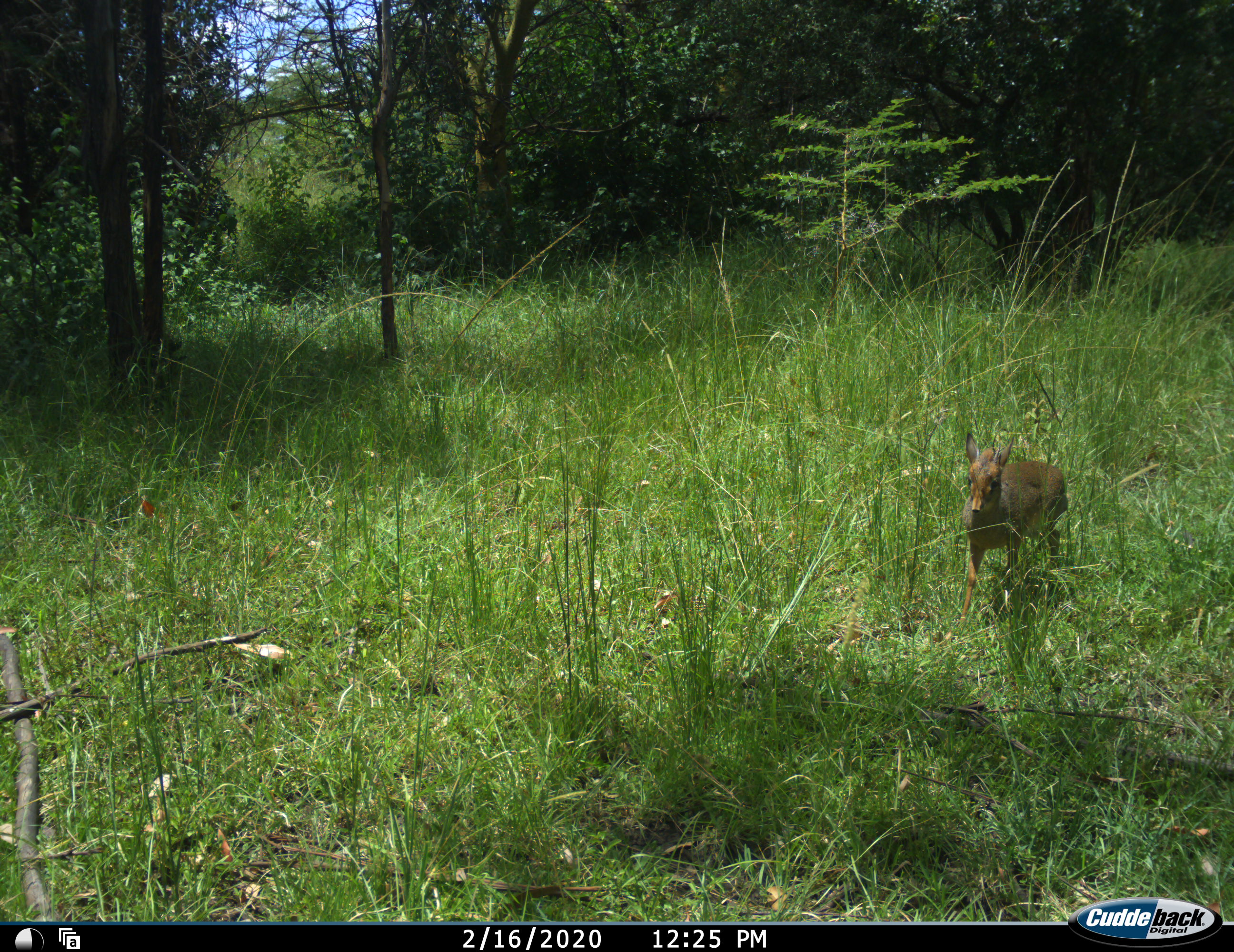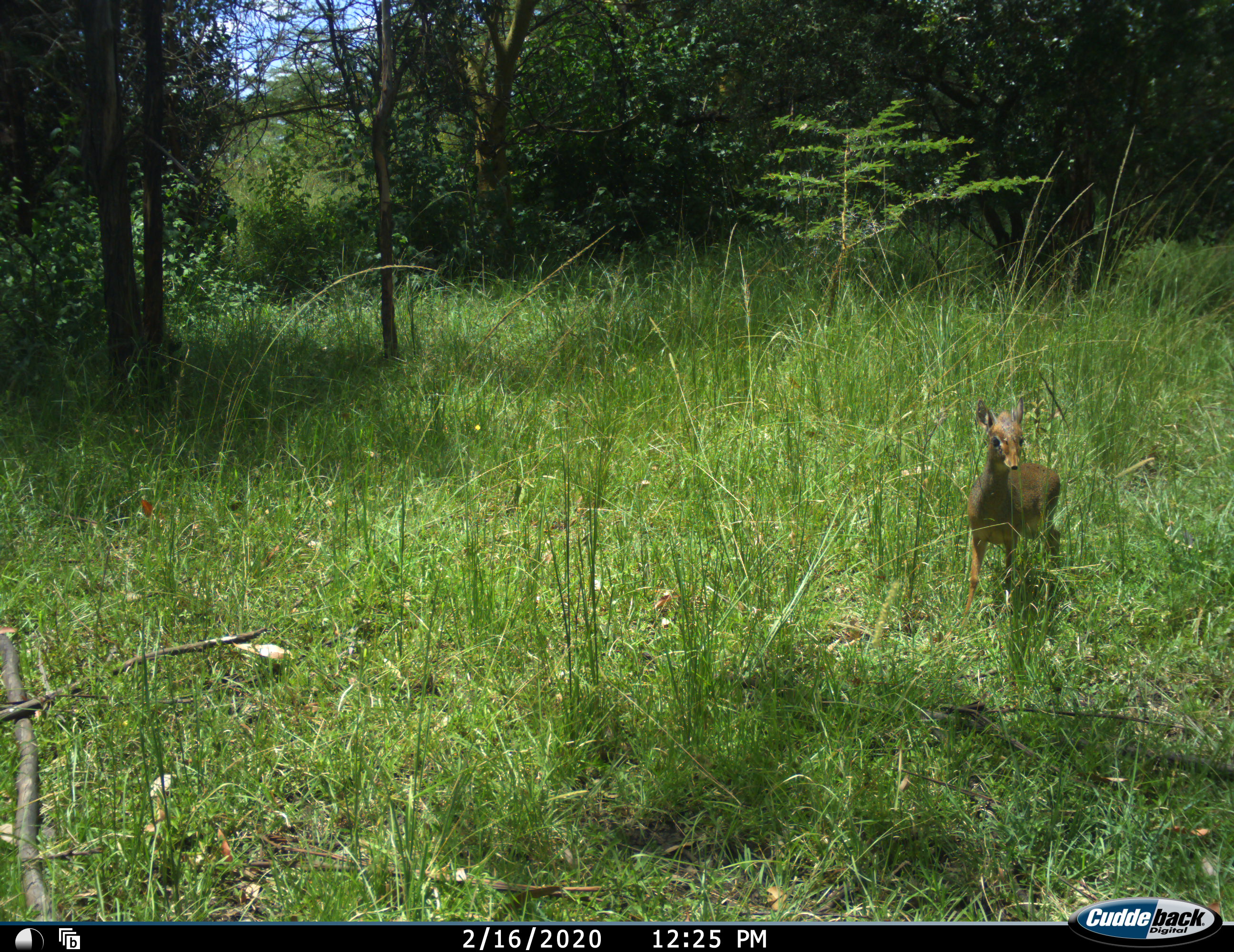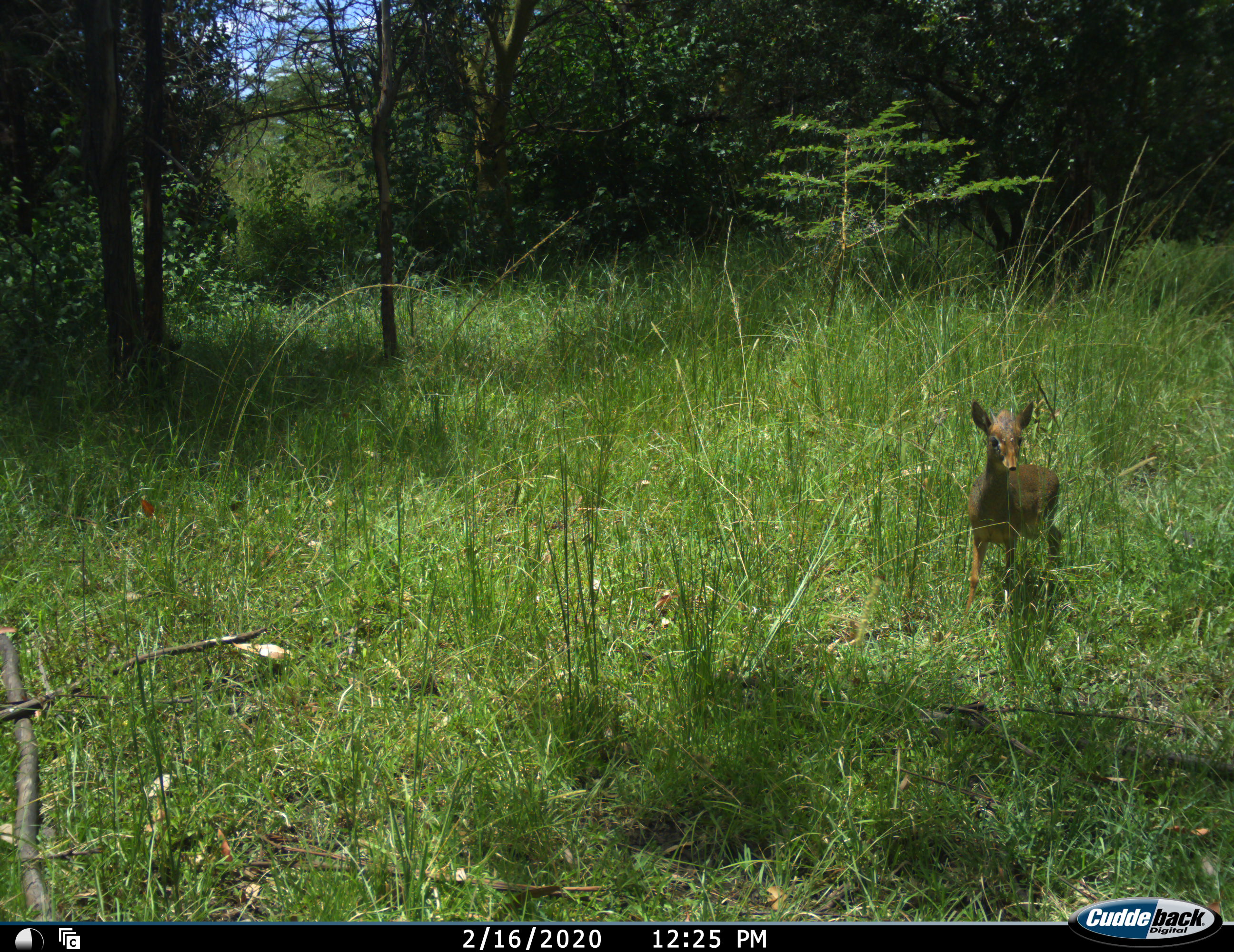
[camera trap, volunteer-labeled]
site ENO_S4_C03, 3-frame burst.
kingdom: Animalia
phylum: Chordata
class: Mammalia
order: Artiodactyla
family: Bovidae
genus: Madoqua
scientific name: Madoqua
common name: dik-dik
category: dikdik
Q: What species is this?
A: Dikdik (dik-dik) (Madoqua).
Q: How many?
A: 1.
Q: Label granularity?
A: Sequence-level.